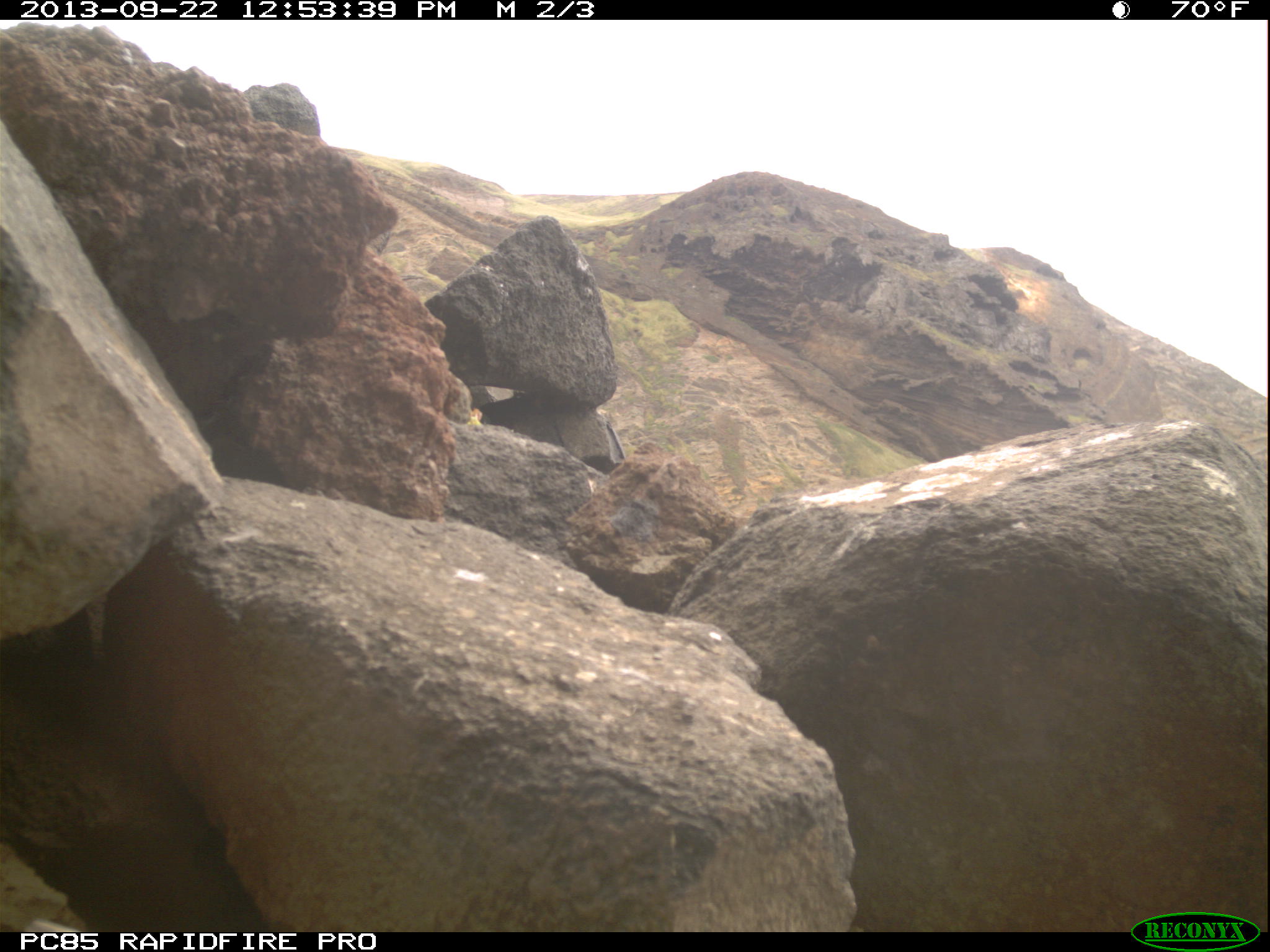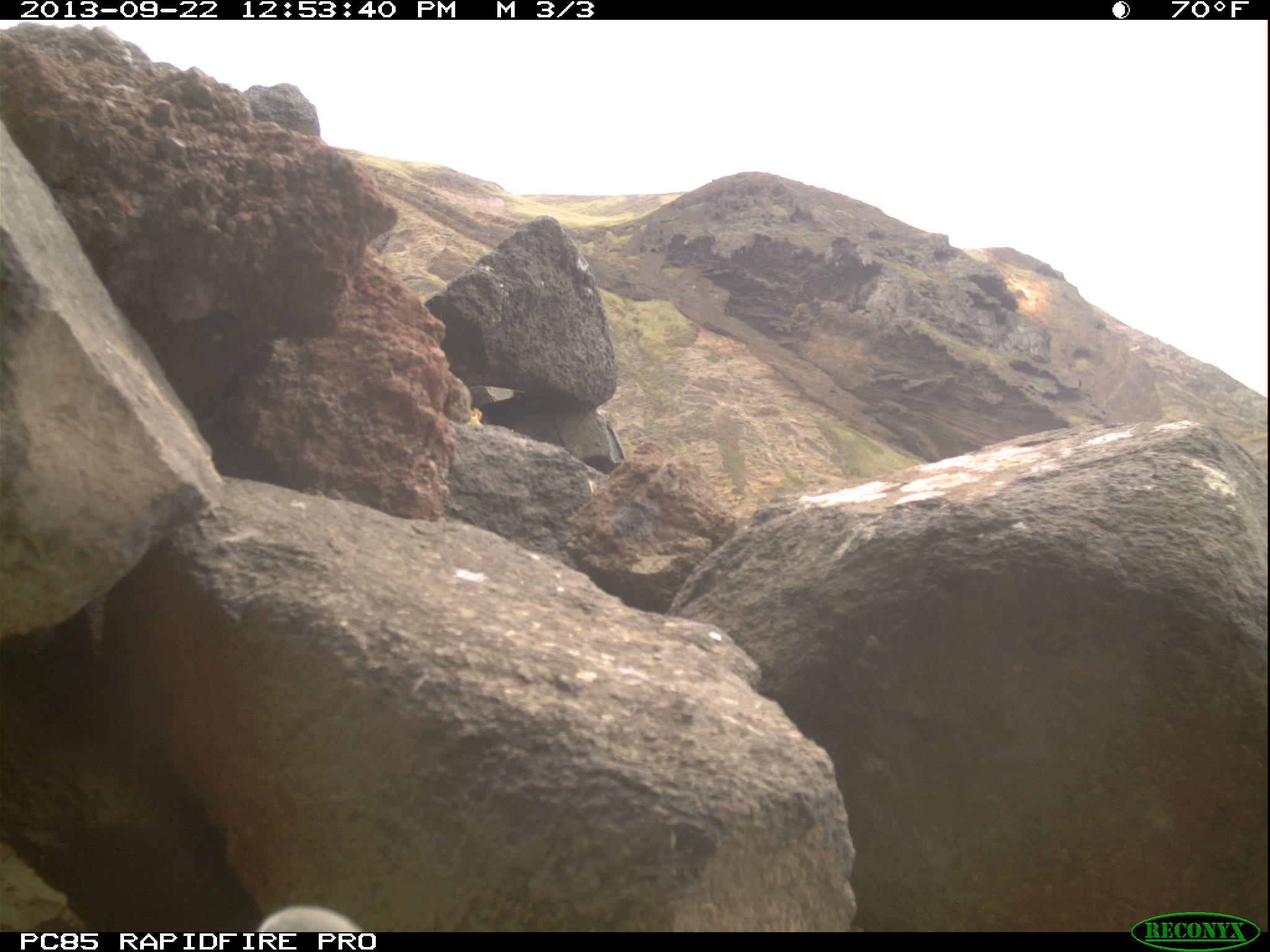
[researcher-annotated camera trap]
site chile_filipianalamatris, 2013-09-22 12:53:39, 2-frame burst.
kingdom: Animalia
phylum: Chordata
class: Aves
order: Procellariiformes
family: Procellariidae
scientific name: Procellariidae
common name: petrel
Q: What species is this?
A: Petrel (Procellariidae).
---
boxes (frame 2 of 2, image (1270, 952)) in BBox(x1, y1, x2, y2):
petrel: BBox(252, 906, 359, 932)